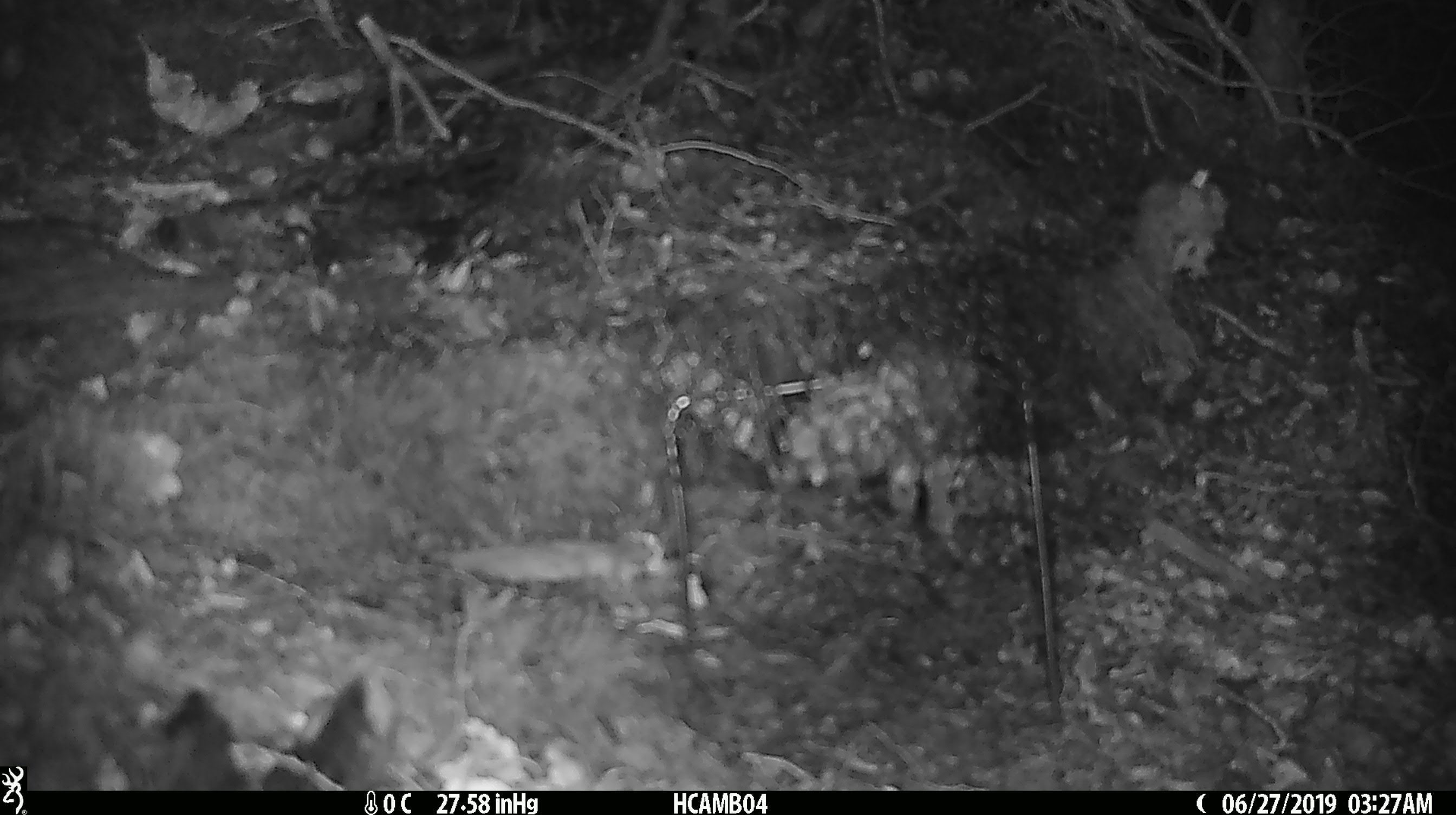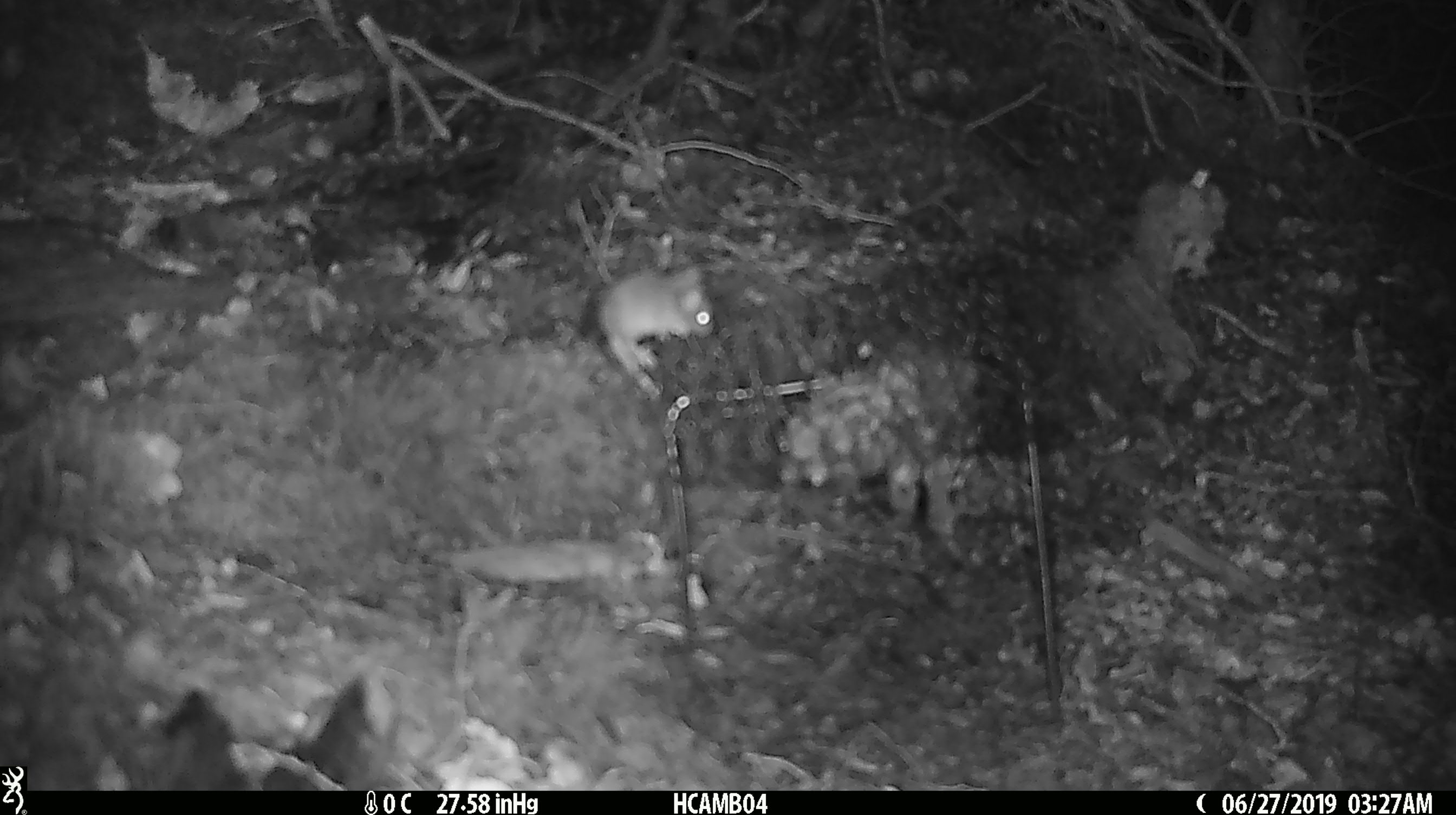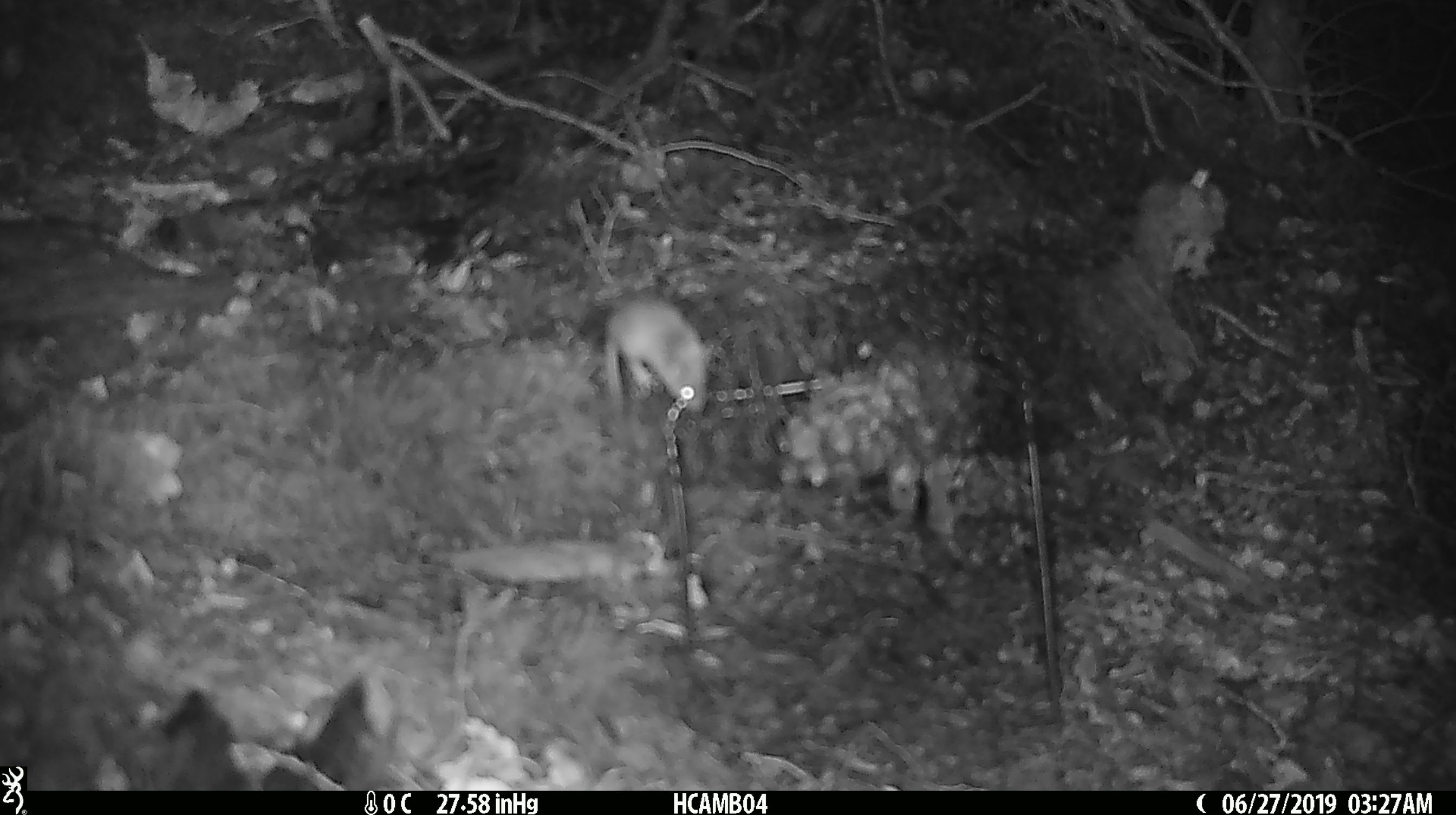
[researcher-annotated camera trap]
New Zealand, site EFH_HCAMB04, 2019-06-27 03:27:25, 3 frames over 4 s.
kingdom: Animalia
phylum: Chordata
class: Mammalia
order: Rodentia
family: Muridae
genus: Mus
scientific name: Mus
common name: mouse